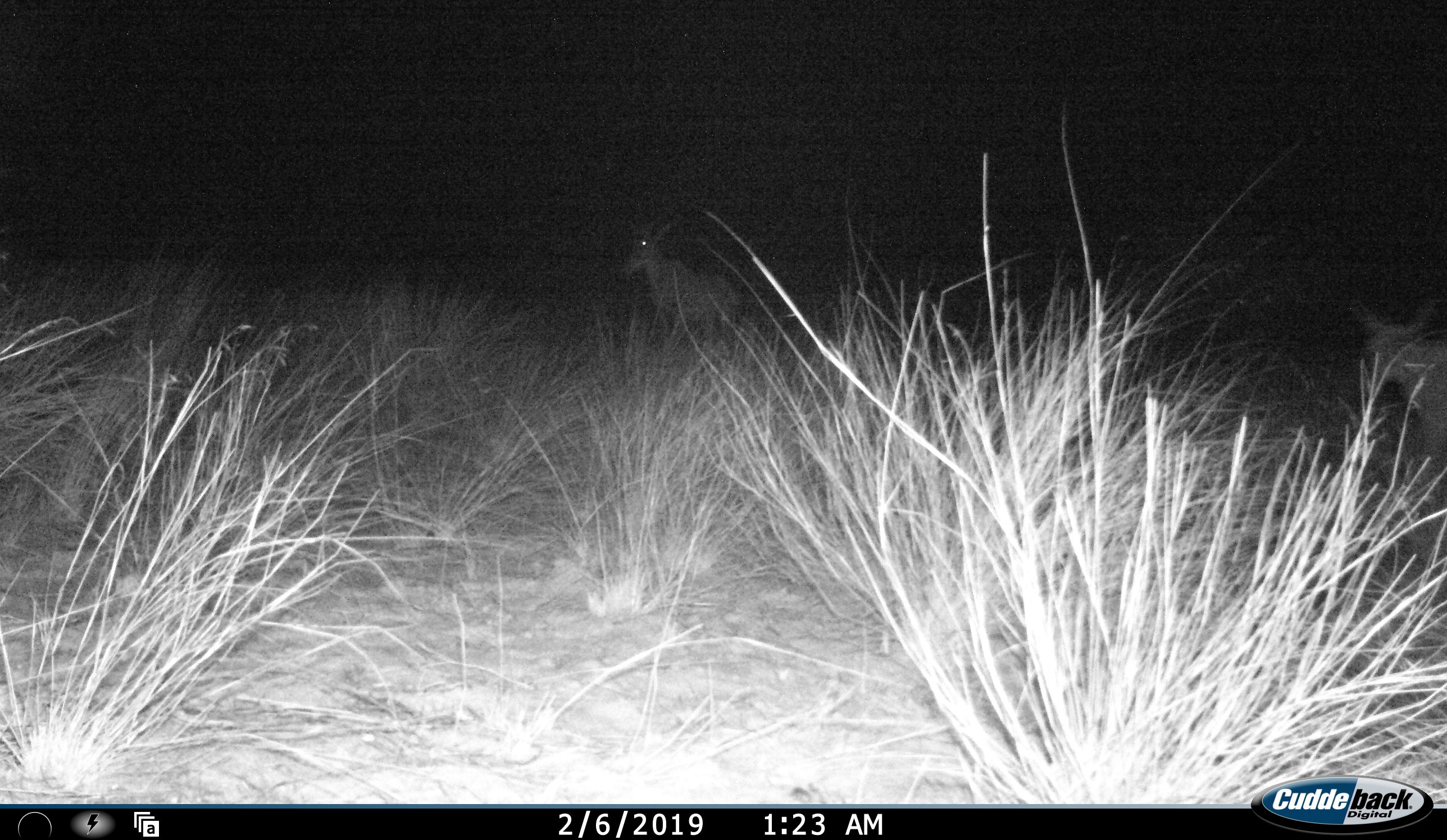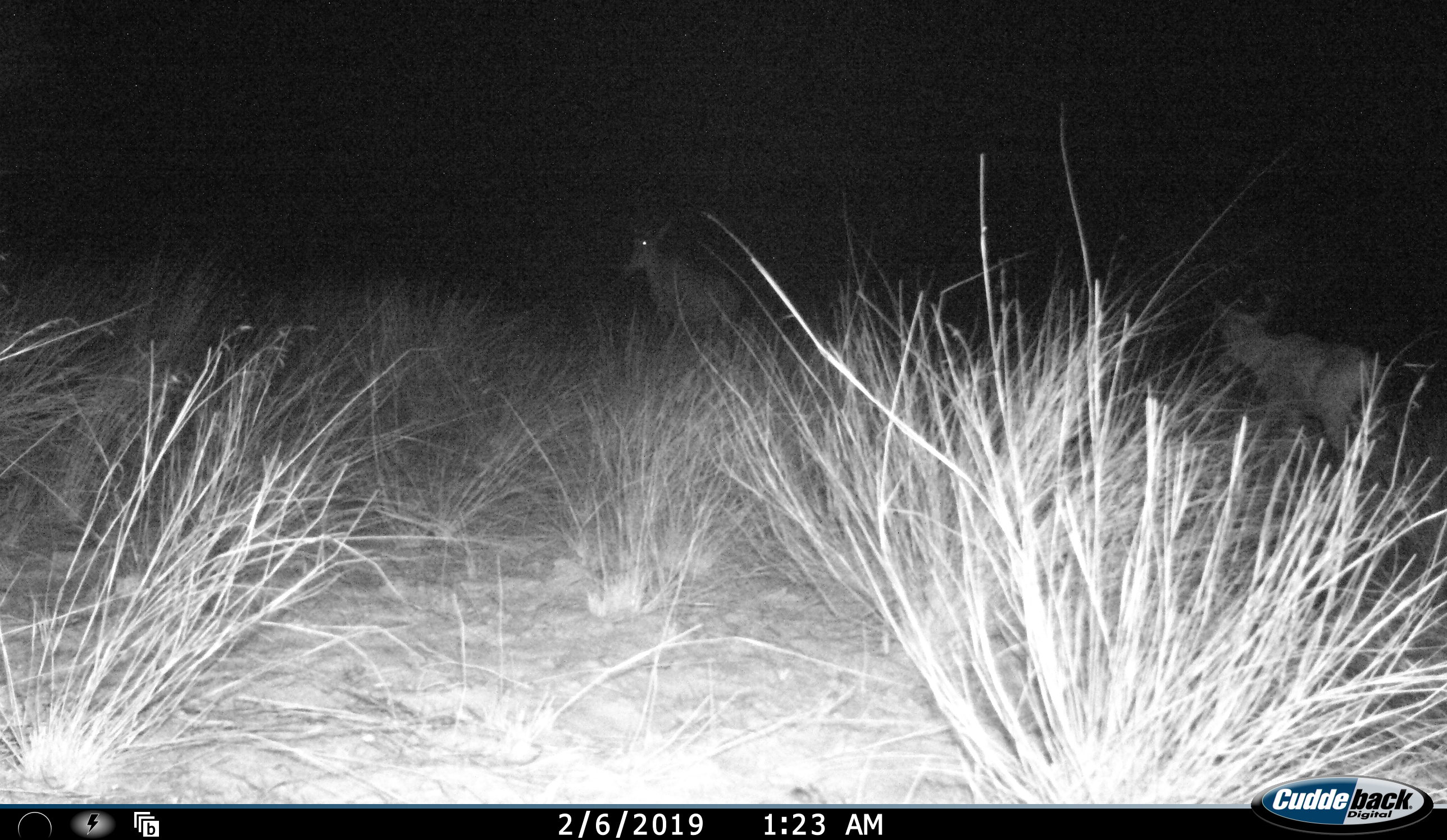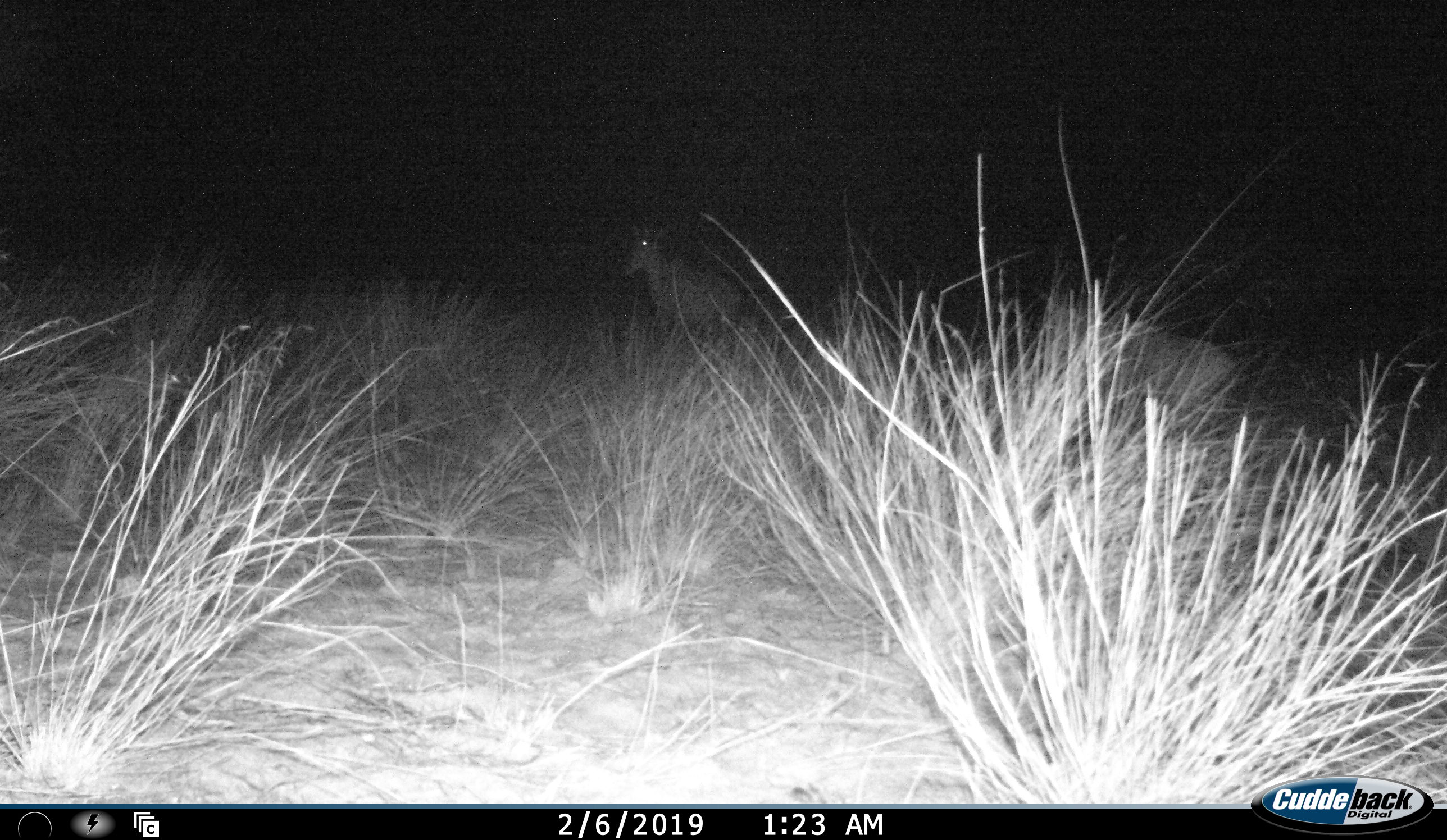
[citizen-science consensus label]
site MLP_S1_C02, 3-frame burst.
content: unidentified animal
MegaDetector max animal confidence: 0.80